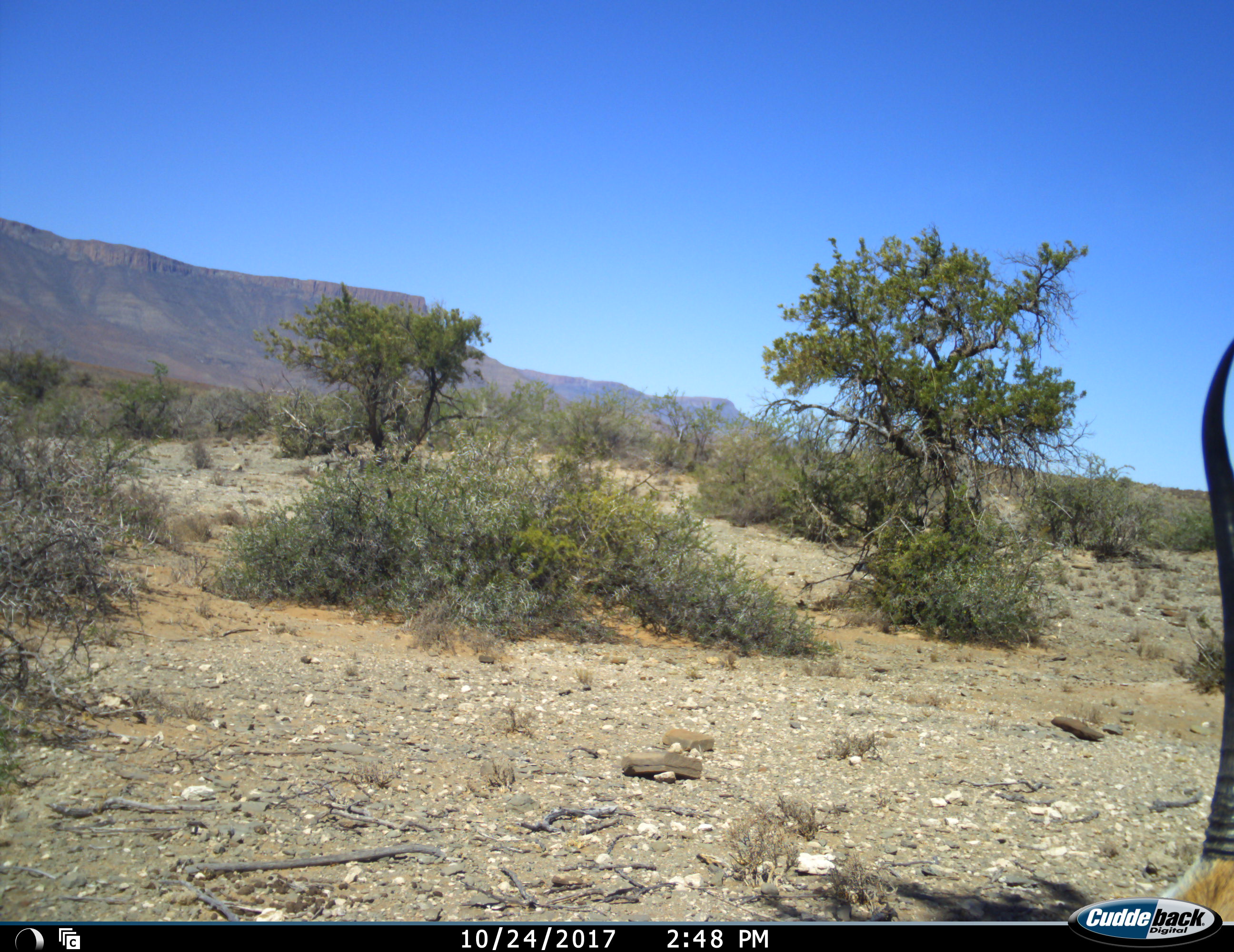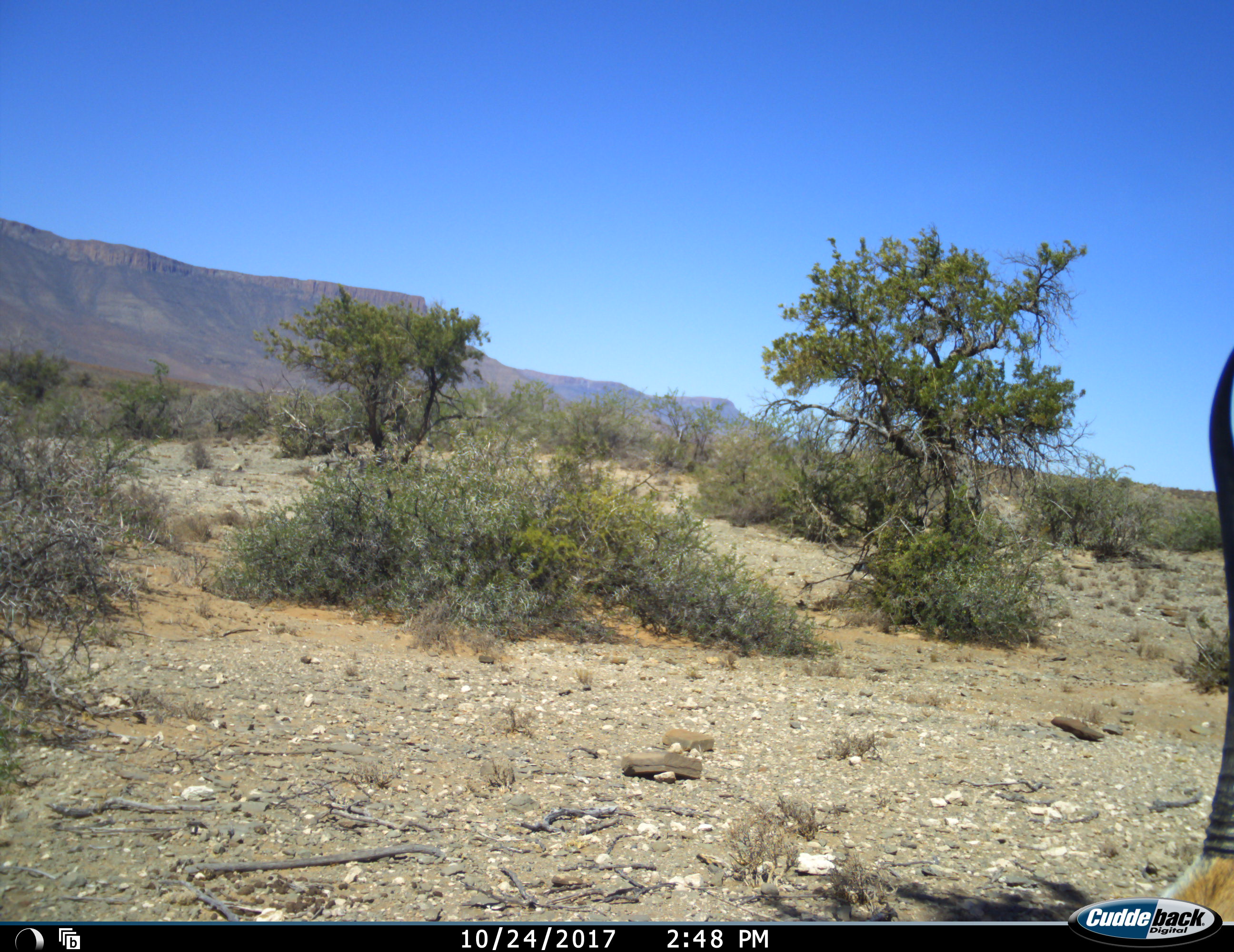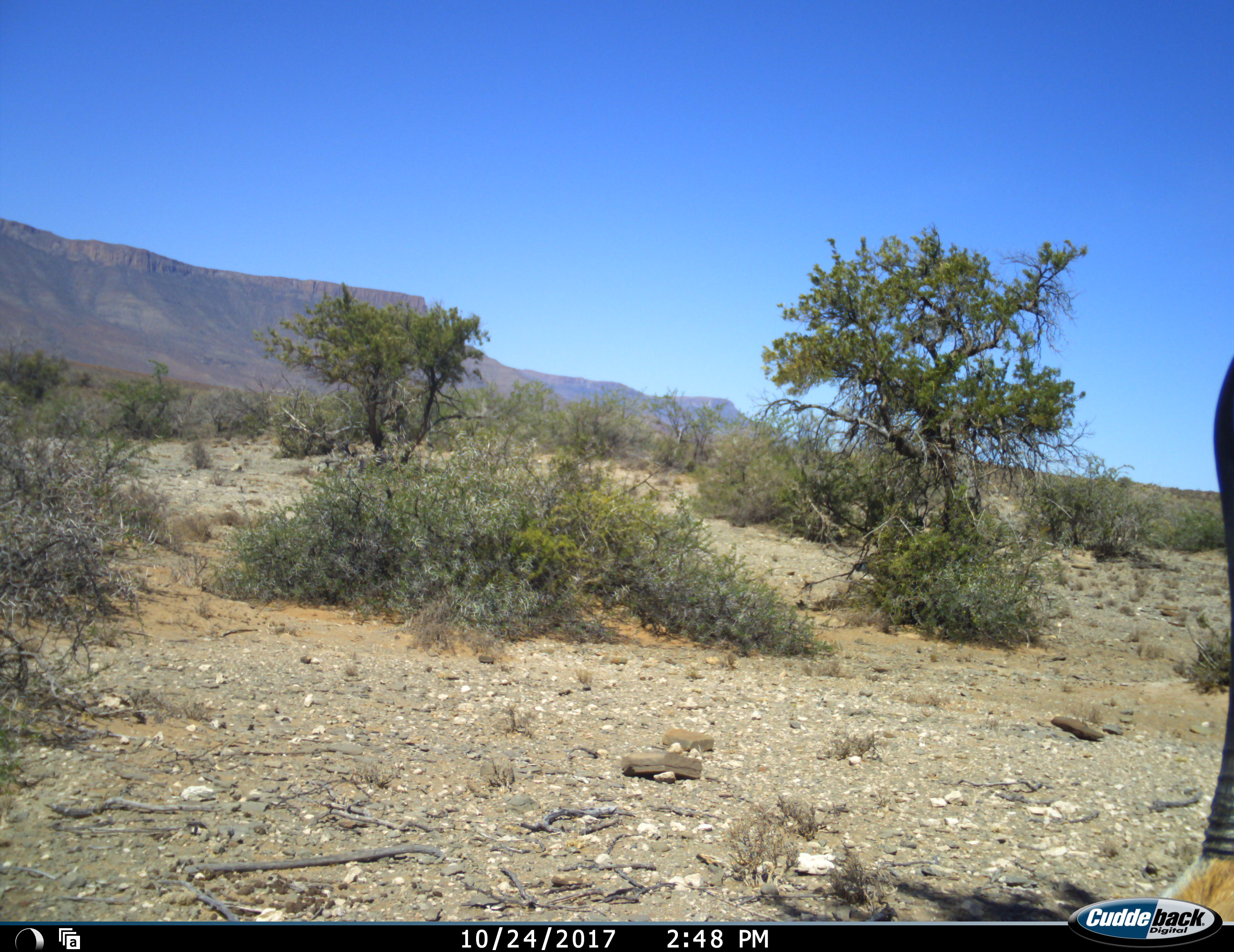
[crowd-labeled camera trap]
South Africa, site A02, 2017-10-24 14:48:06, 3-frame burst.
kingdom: Animalia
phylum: Chordata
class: Mammalia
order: Artiodactyla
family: Bovidae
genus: Antidorcas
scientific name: Antidorcas marsupialis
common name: springbok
Springbok (Antidorcas marsupialis), count 1. Behavior (volunteer vote fractions): standing 67%, resting 33%, moving 33%, interacting 0%. Young present (vote fraction): 0%. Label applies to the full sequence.